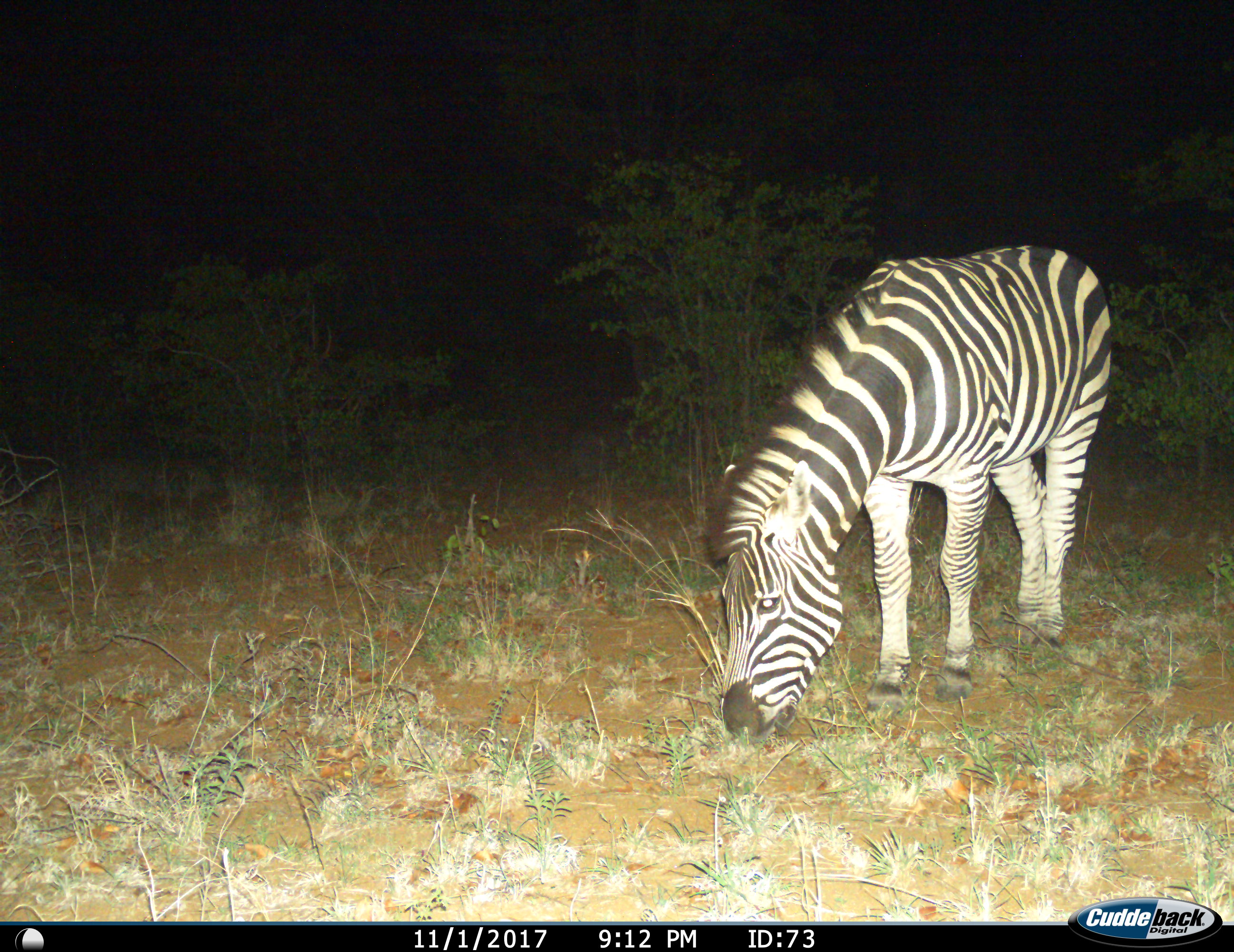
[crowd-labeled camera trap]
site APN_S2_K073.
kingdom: Animalia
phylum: Chordata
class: Mammalia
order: Perissodactyla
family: Equidae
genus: Equus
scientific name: Equus quagga burchellii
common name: burchell's zebra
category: zebraburchells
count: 1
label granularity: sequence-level